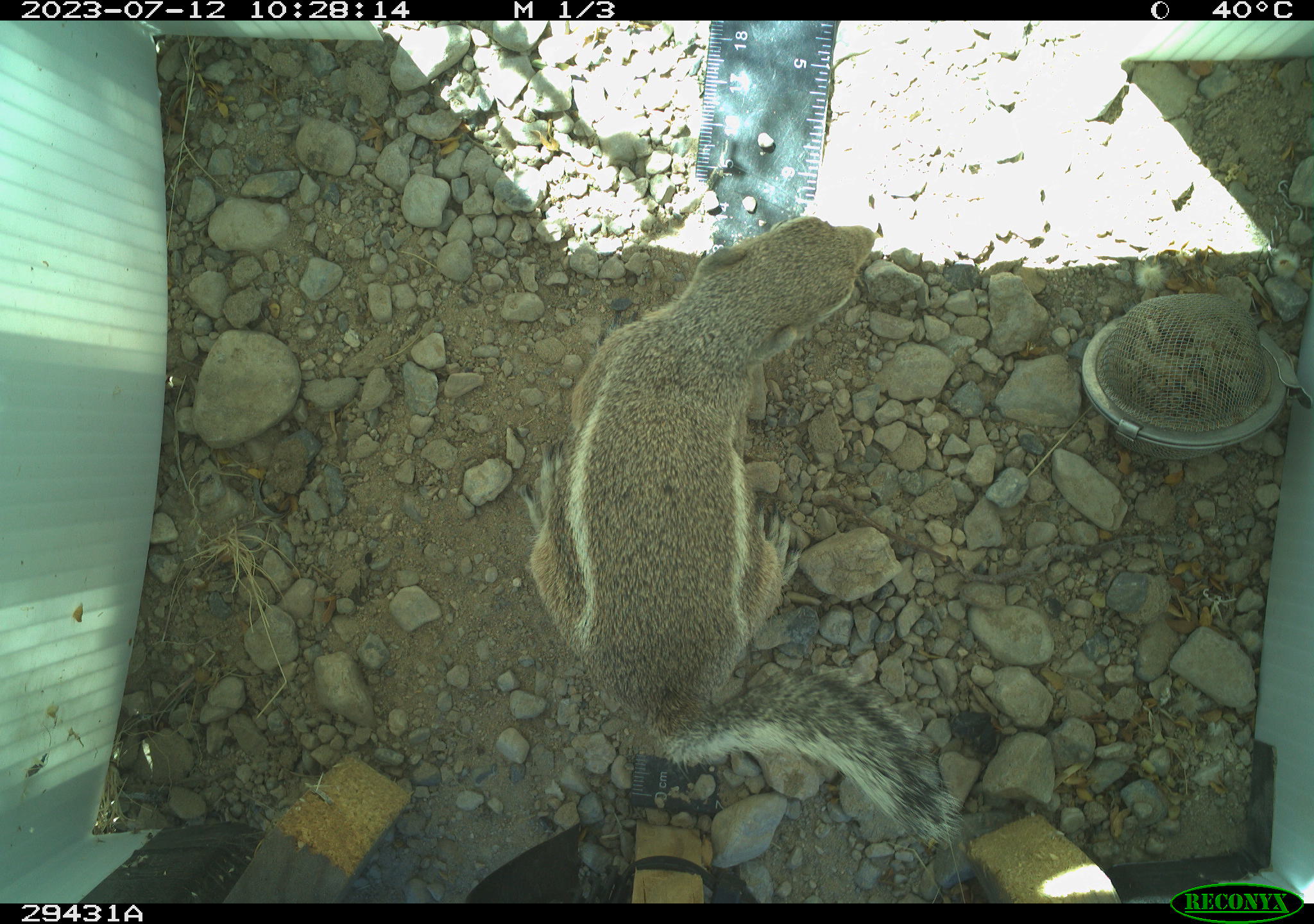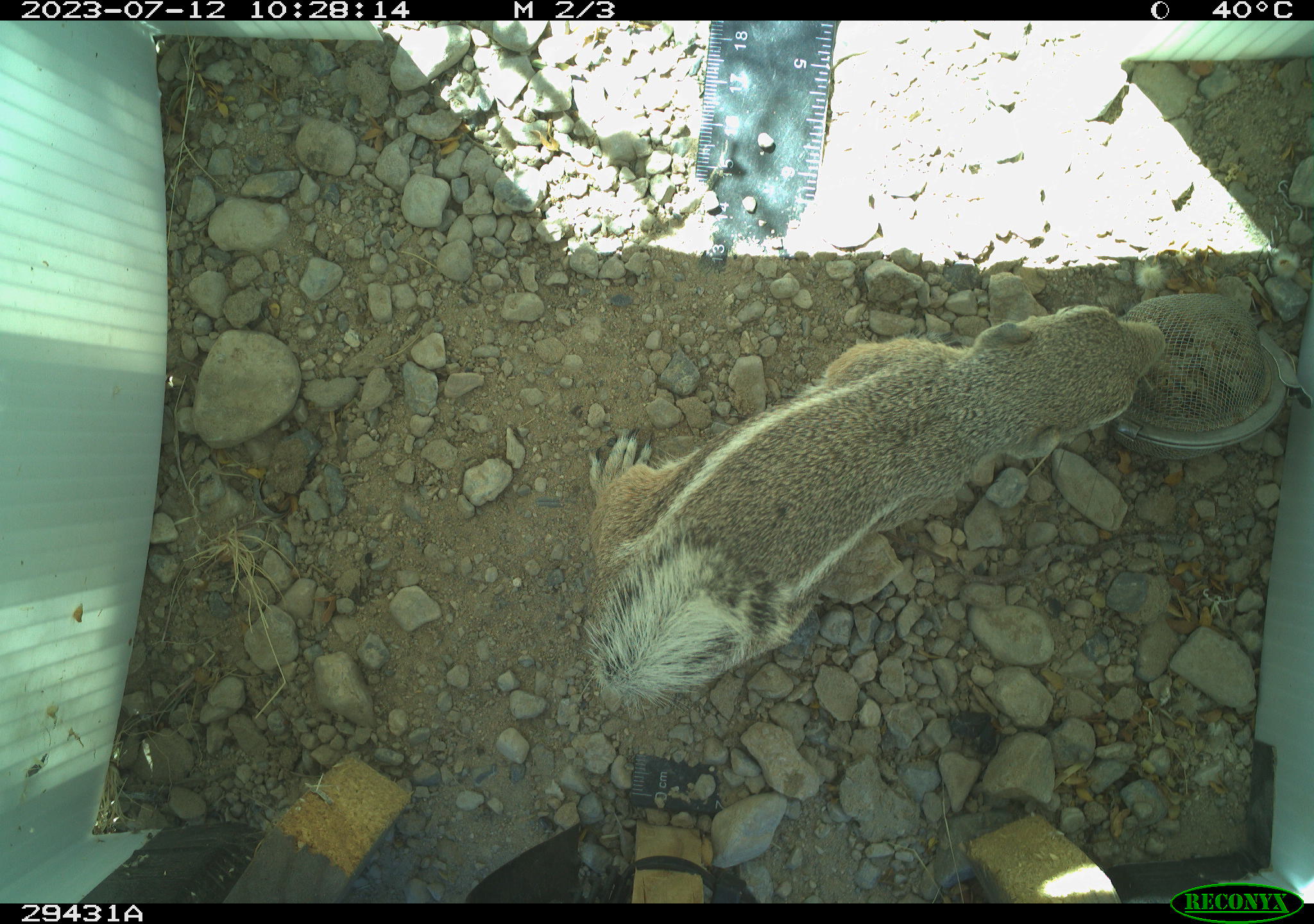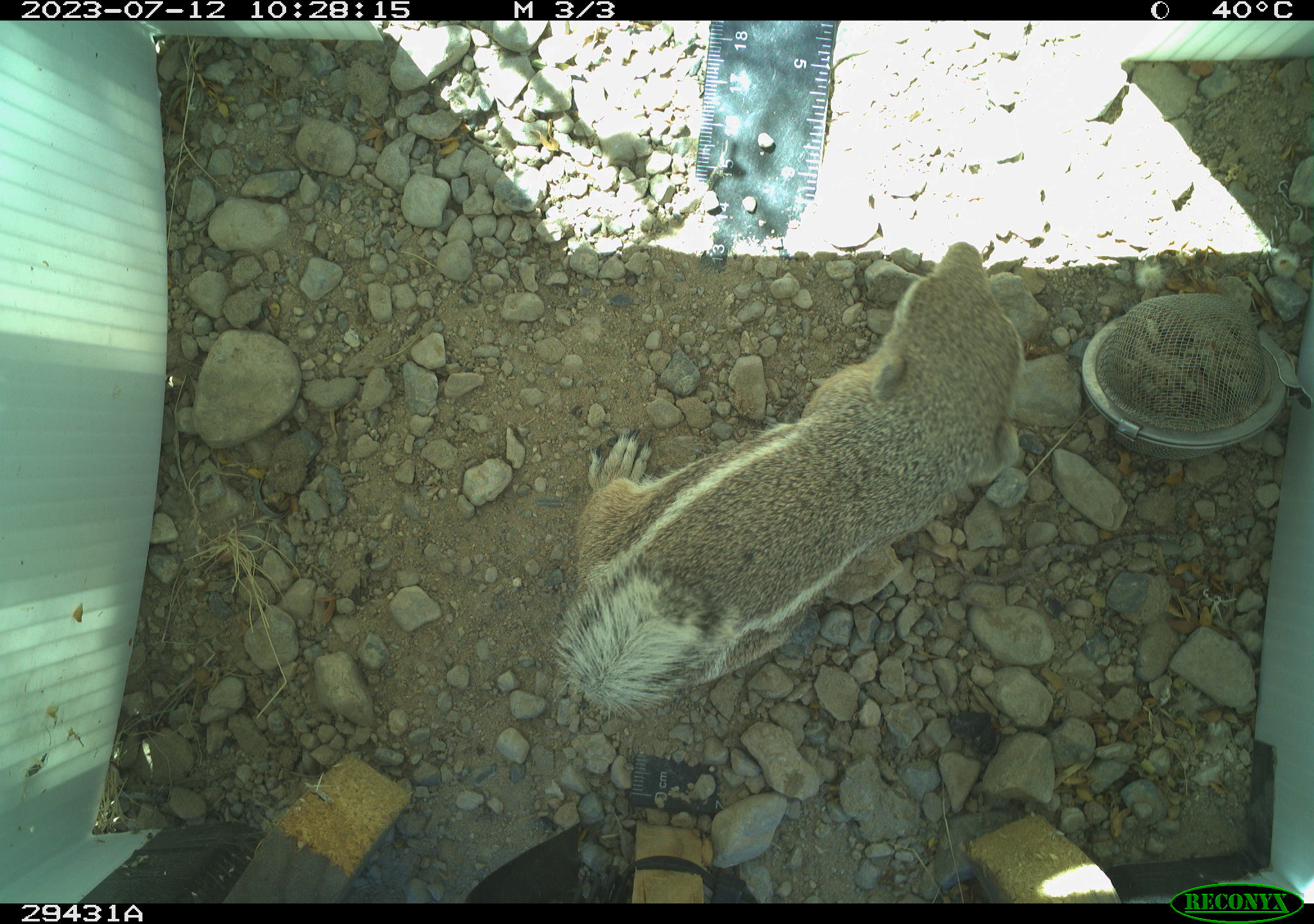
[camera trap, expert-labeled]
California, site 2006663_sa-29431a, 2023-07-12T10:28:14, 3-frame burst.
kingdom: Animalia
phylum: Chordata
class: Mammalia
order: Rodentia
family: Sciuridae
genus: Ammospermophilus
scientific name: Ammospermophilus leucurus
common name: white-tailed antelope squirrel